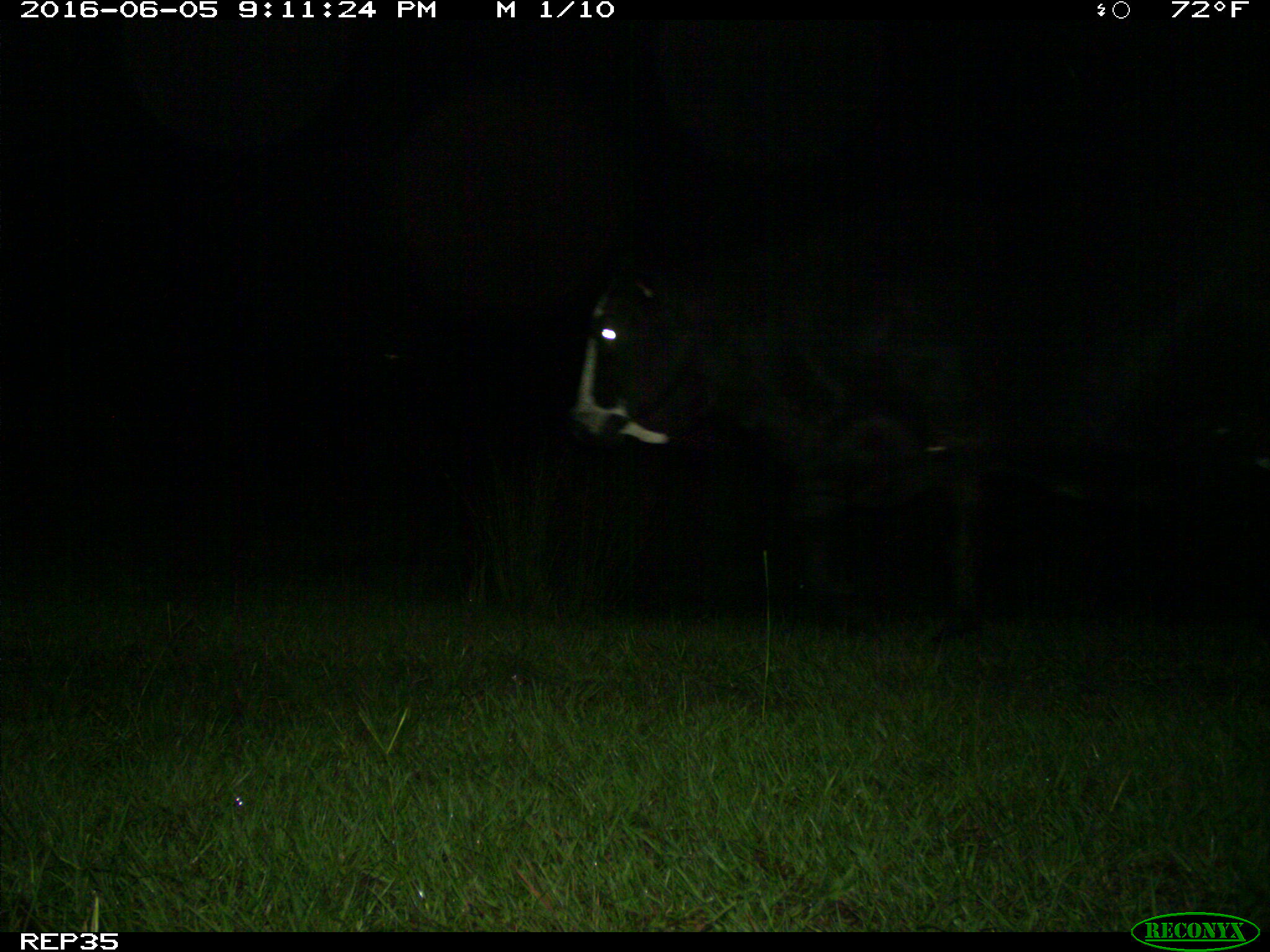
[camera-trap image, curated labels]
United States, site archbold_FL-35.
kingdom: Animalia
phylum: Chordata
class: Mammalia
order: Artiodactyla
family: Bovidae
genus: Bos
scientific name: Bos taurus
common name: domestic cow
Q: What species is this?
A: Bos taurus (domestic cow).